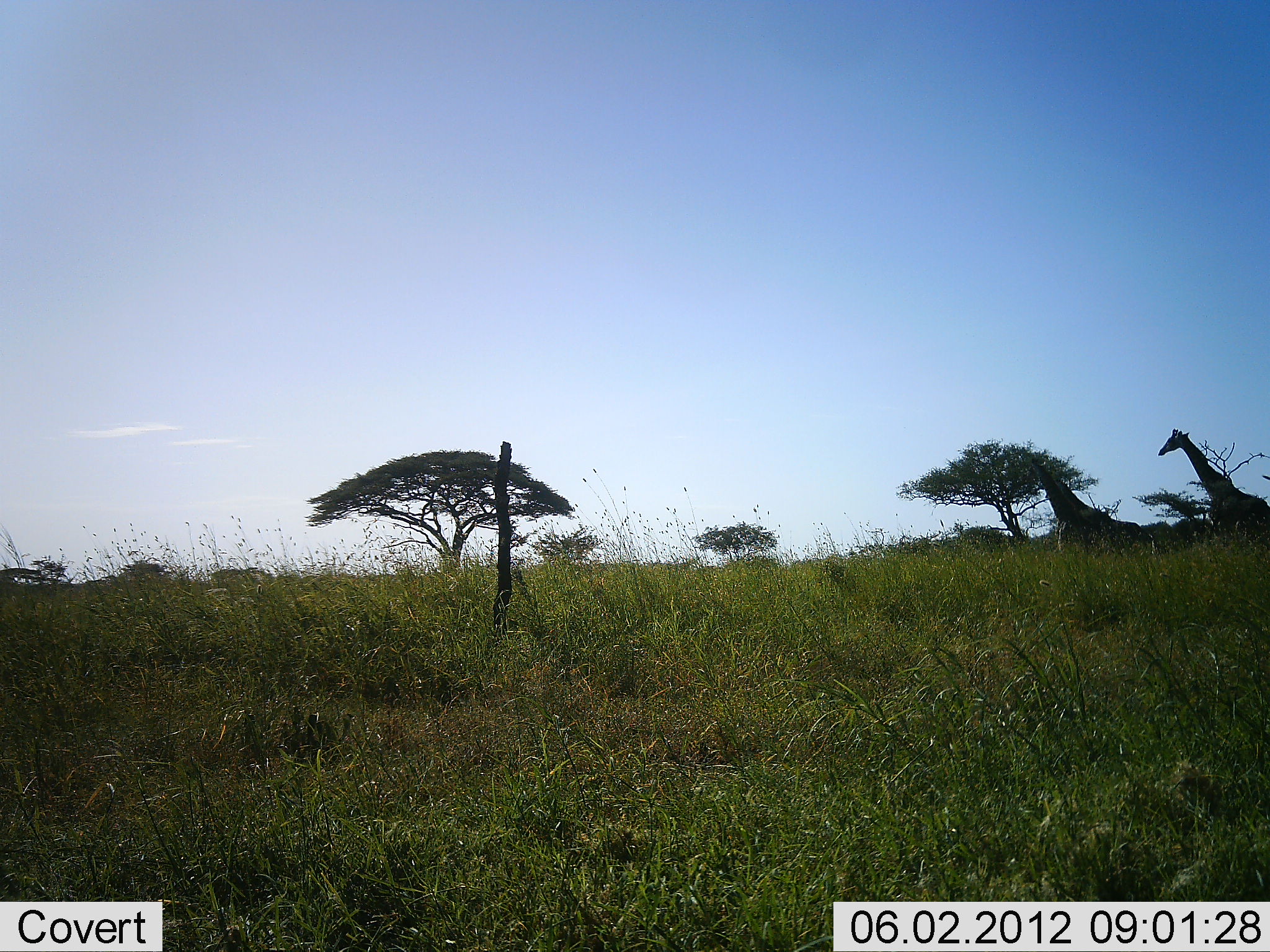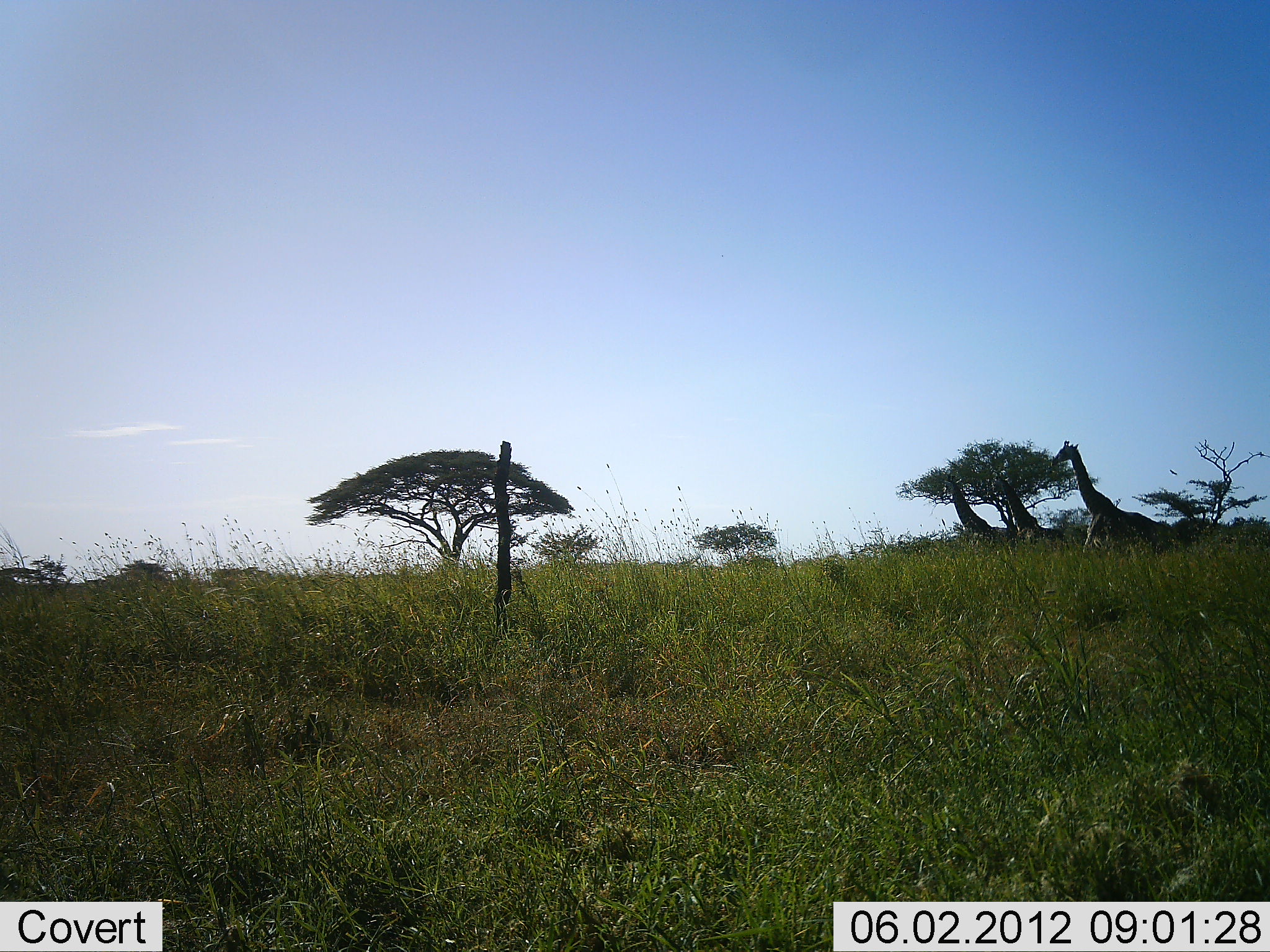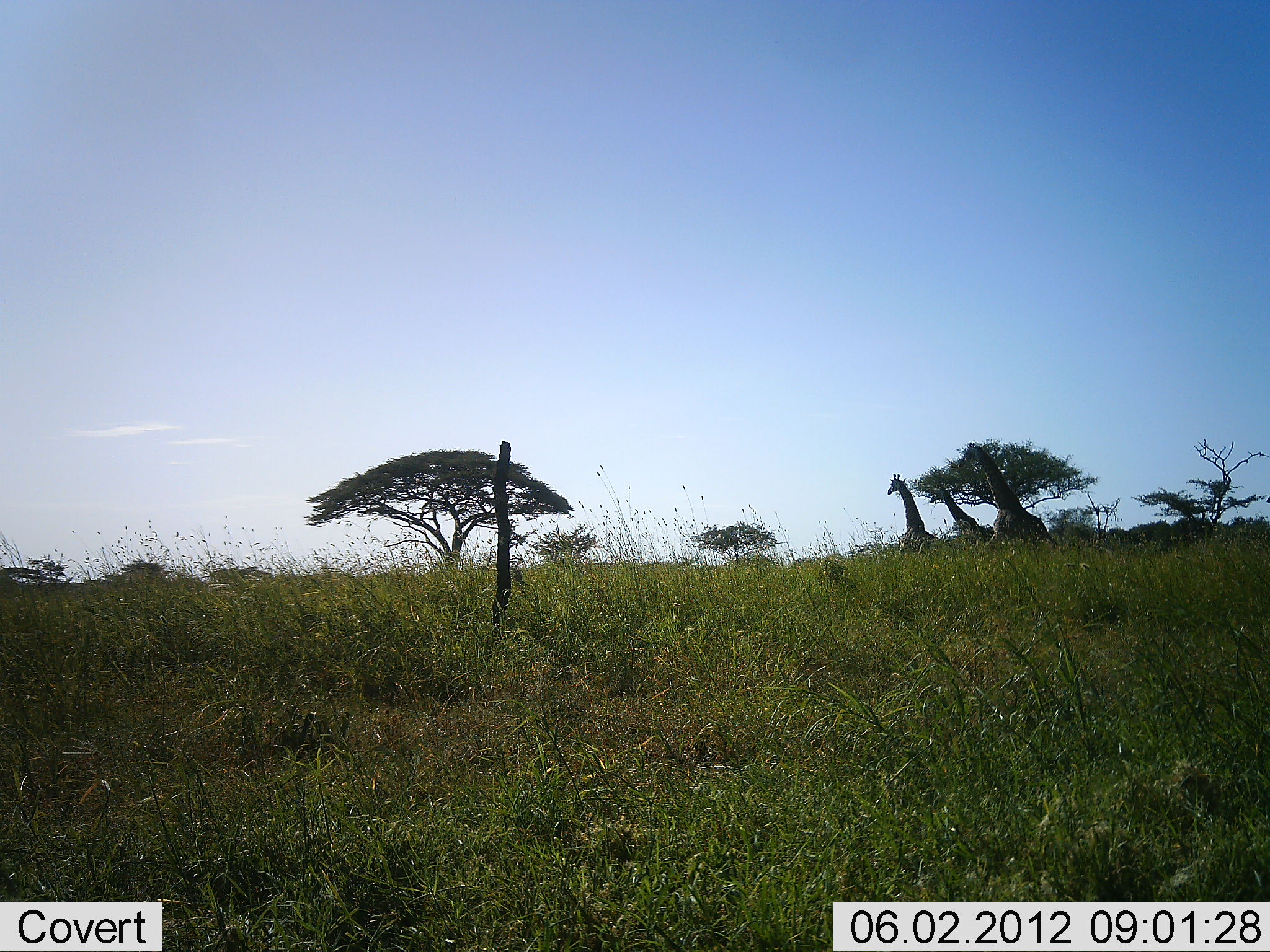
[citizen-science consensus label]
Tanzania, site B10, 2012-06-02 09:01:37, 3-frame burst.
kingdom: Animalia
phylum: Chordata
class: Mammalia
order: Artiodactyla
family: Giraffidae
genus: Giraffa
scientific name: Giraffa camelopardalis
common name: giraffe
Giraffe (Giraffa camelopardalis), count 3. Behavior (volunteer vote fractions): standing 10%, resting 0%, moving 90%, interacting 0%. Young present (vote fraction): 0%. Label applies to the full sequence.